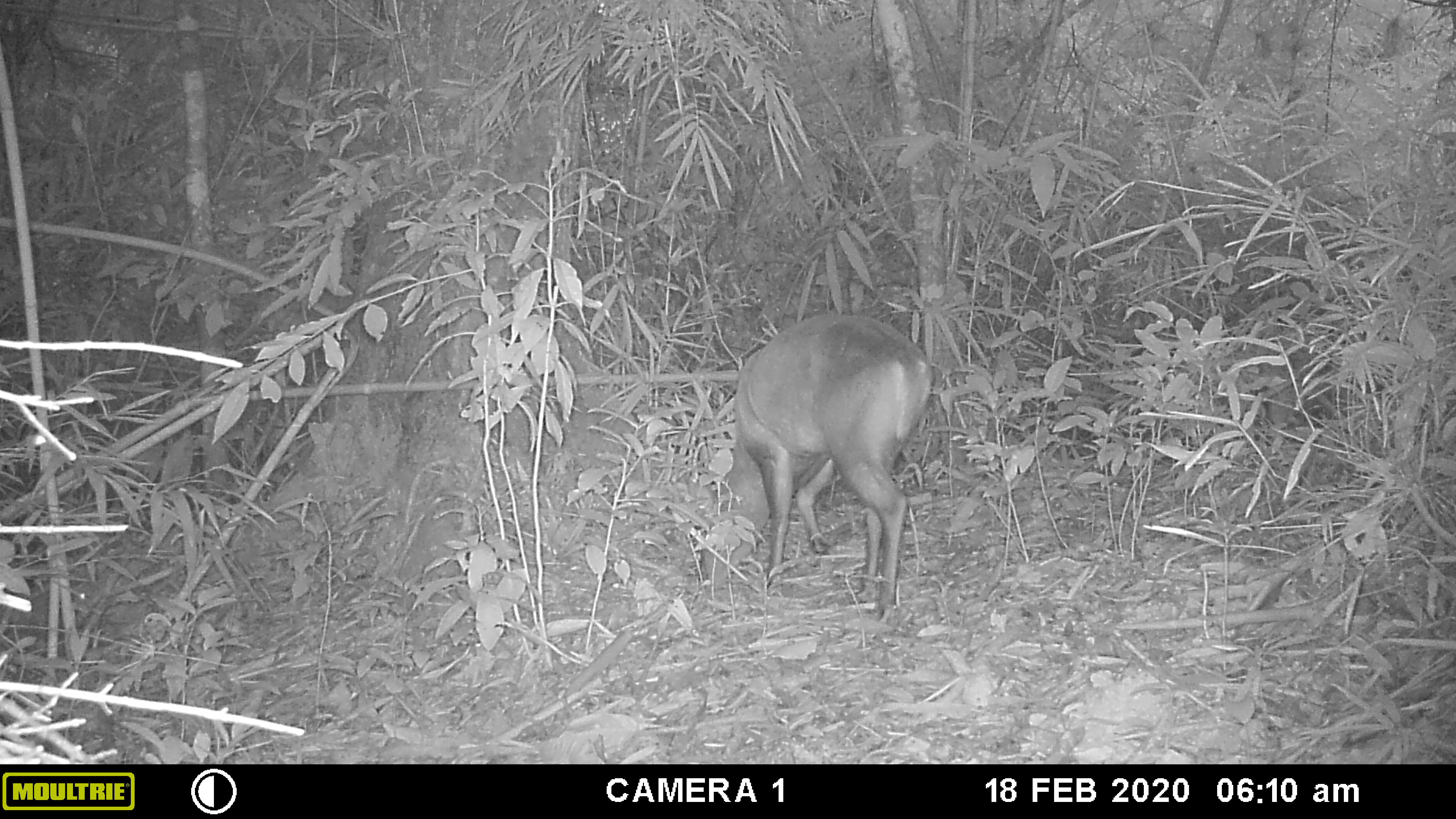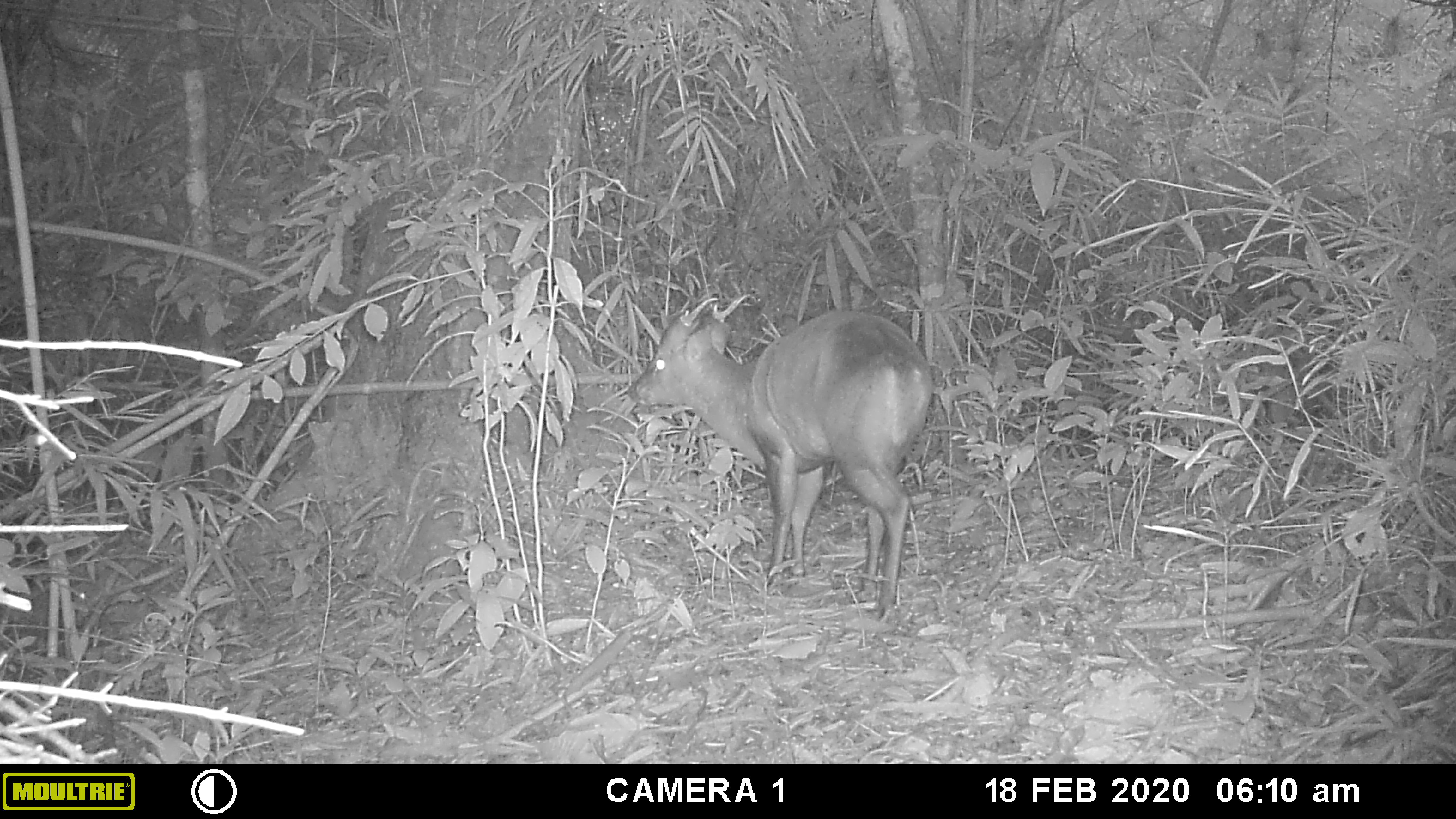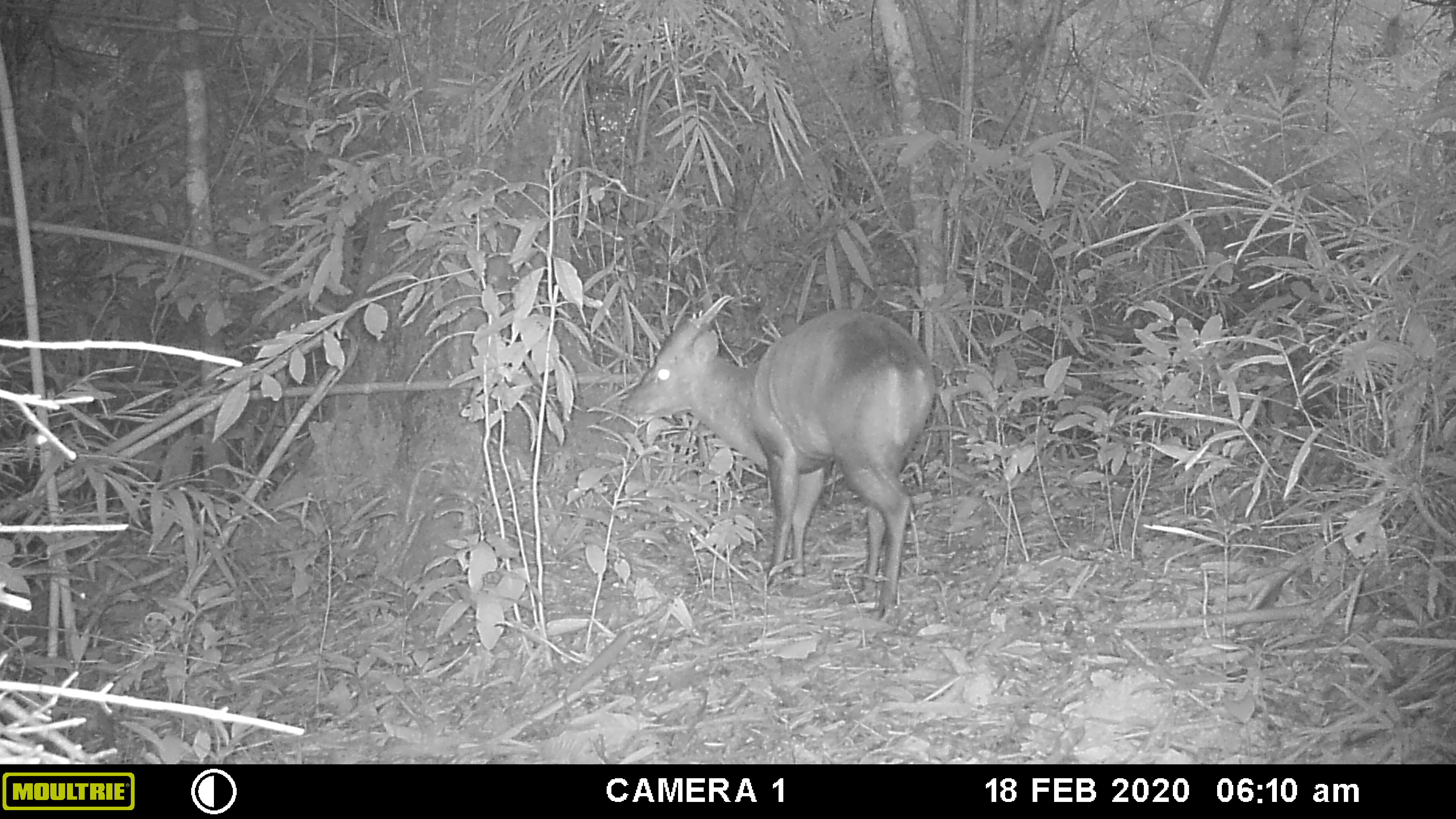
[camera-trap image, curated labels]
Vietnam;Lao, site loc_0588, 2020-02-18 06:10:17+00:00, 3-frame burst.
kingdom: Animalia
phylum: Chordata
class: Mammalia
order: Artiodactyla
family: Cervidae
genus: Muntiacus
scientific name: Muntiacus muntjak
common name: red muntjac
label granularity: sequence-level